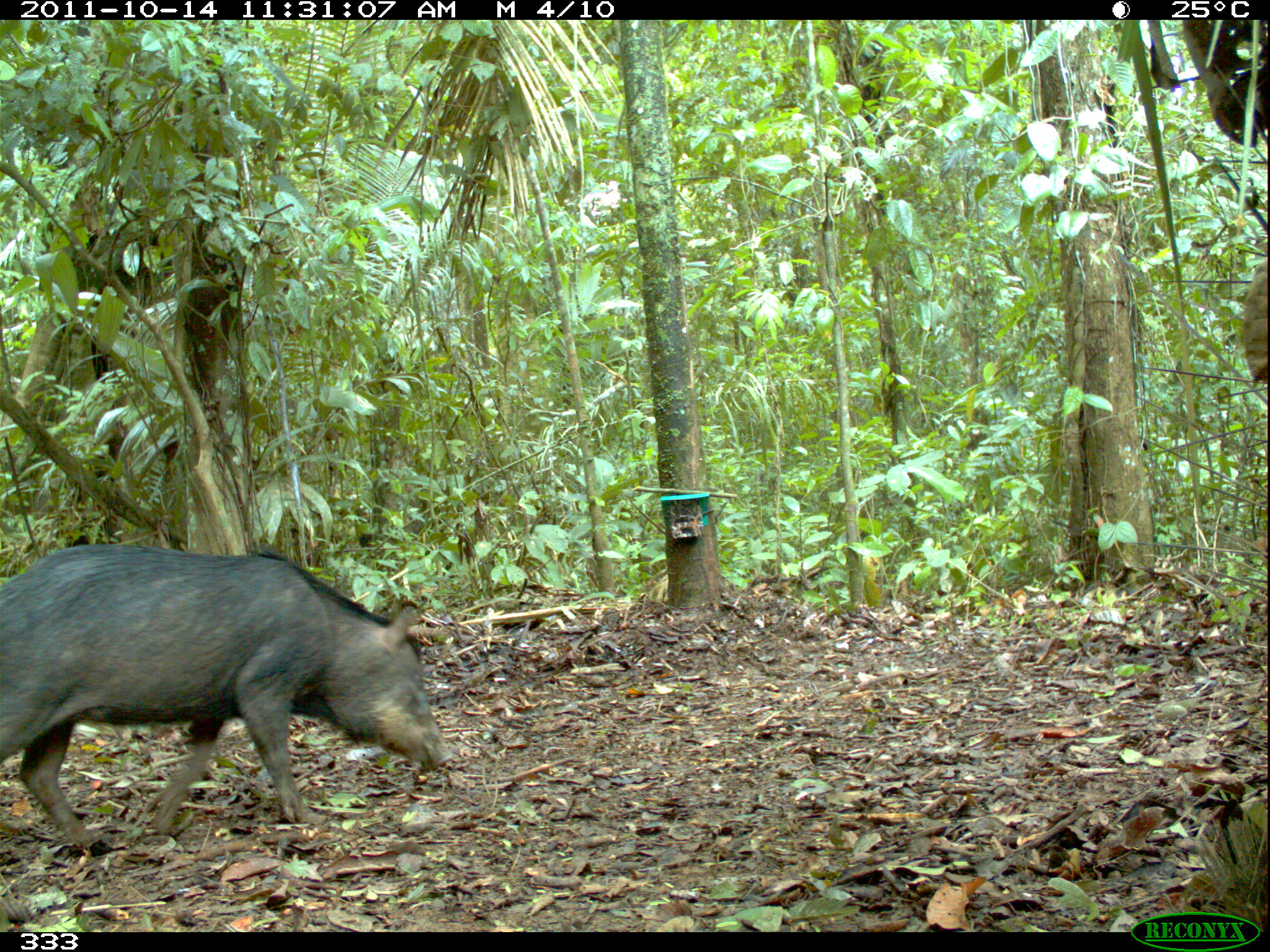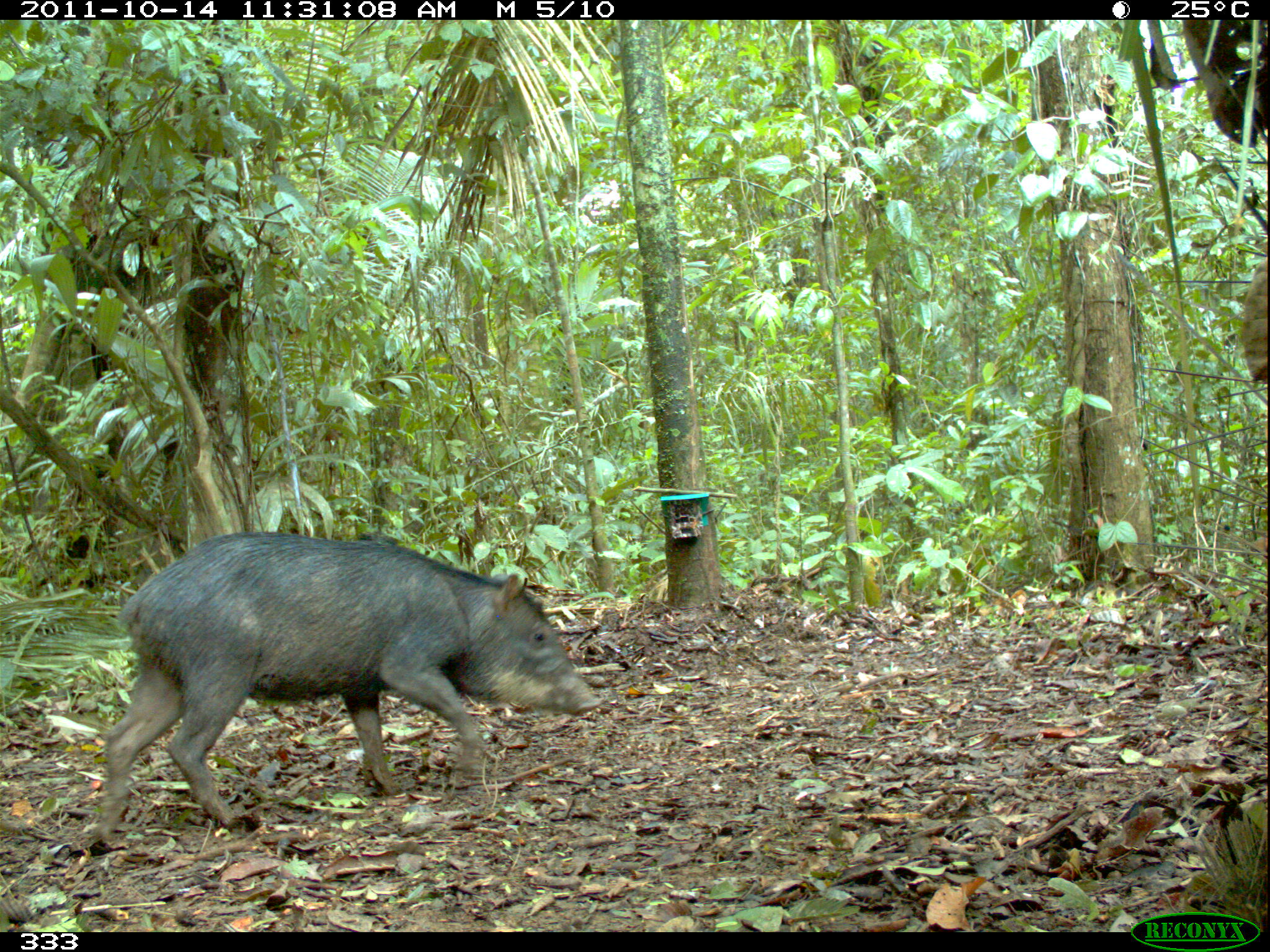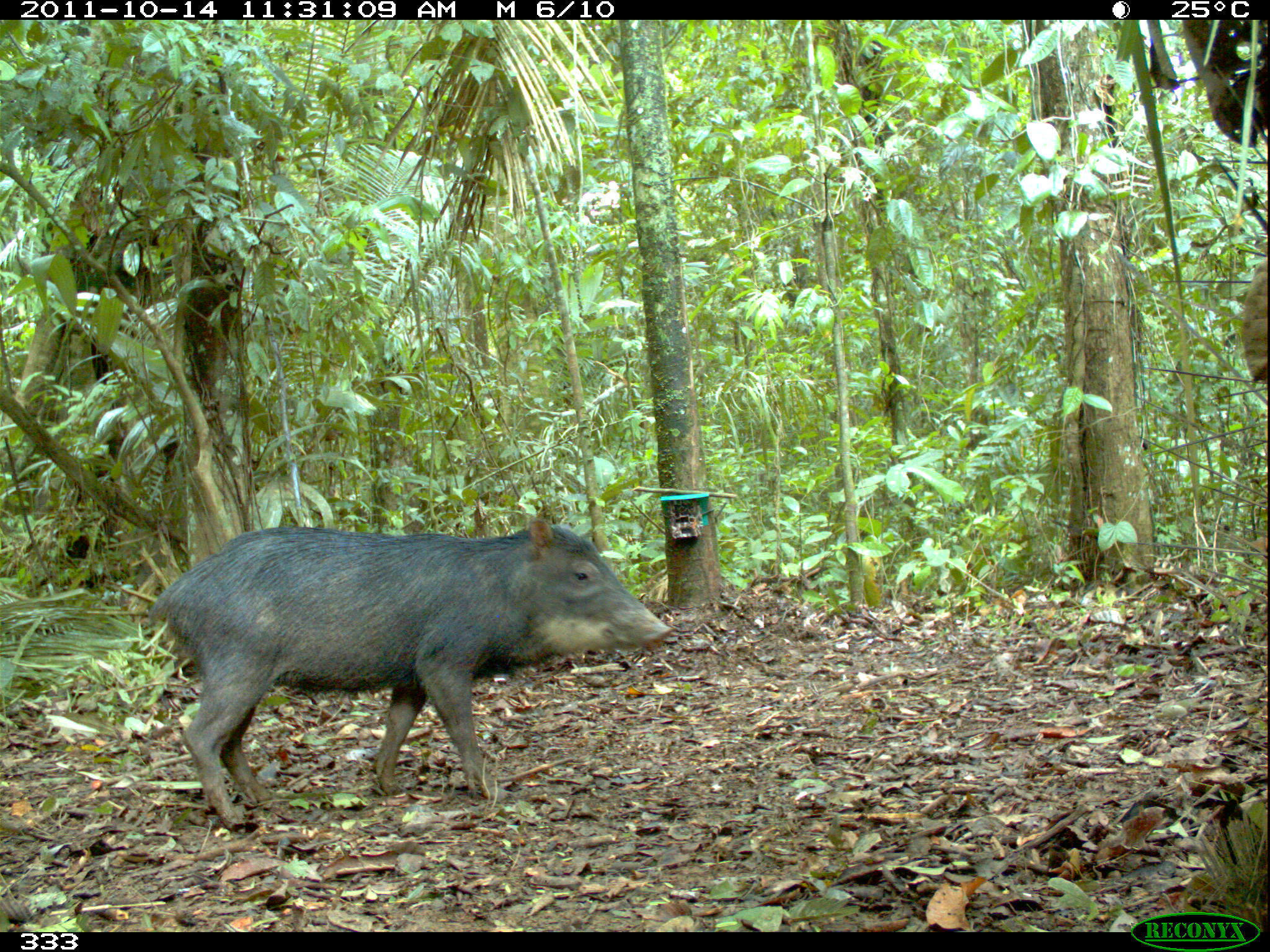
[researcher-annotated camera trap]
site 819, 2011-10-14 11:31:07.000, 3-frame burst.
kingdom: Animalia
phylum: Chordata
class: Mammalia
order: Artiodactyla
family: Tayassuidae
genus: Tayassu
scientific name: Tayassu pecari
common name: white-lipped peccary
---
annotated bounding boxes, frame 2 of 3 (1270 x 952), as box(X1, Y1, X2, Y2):
tayassu pecari: box(95, 527, 603, 845)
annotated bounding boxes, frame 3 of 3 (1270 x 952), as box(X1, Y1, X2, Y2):
tayassu pecari: box(146, 513, 671, 828)